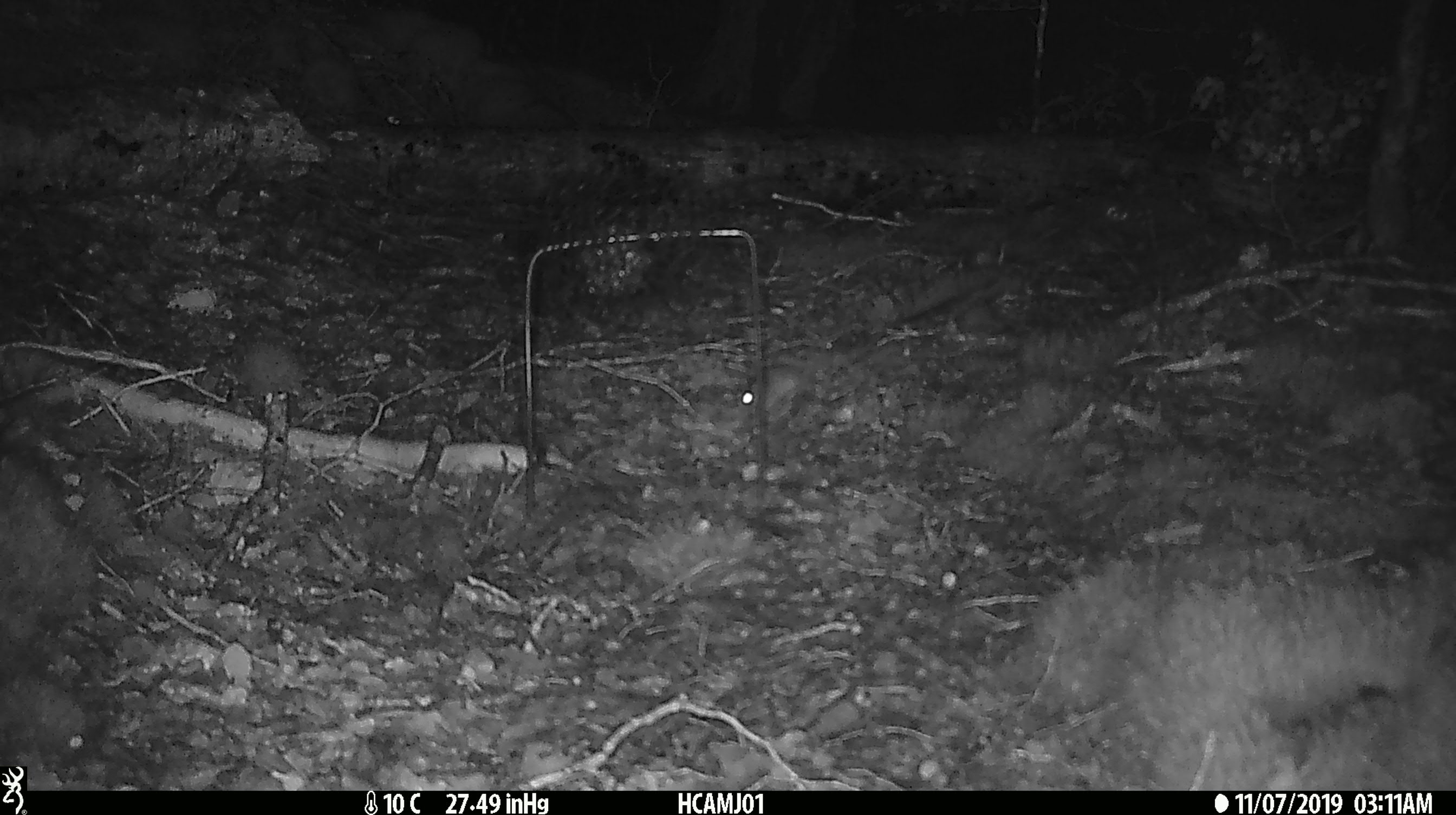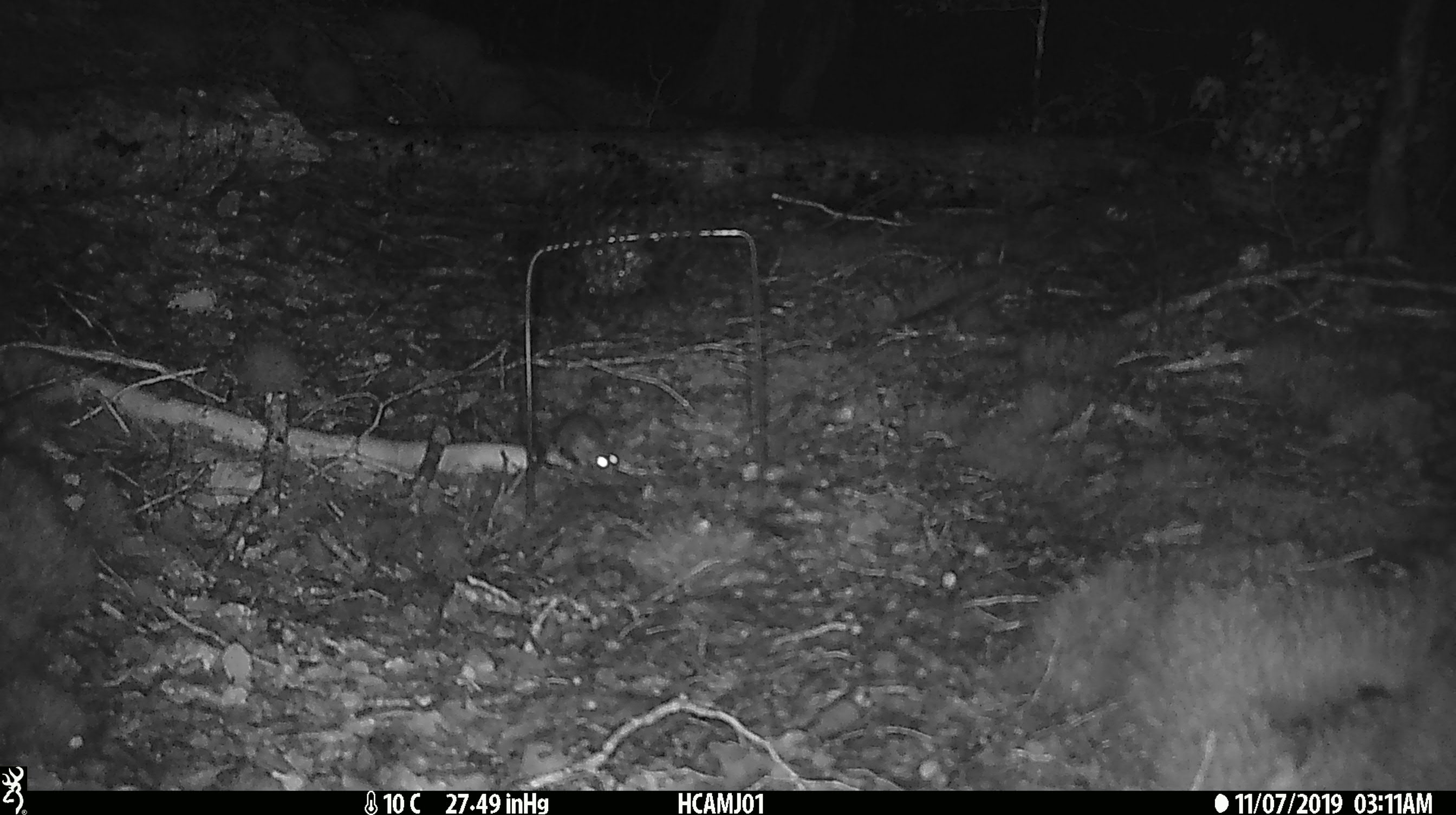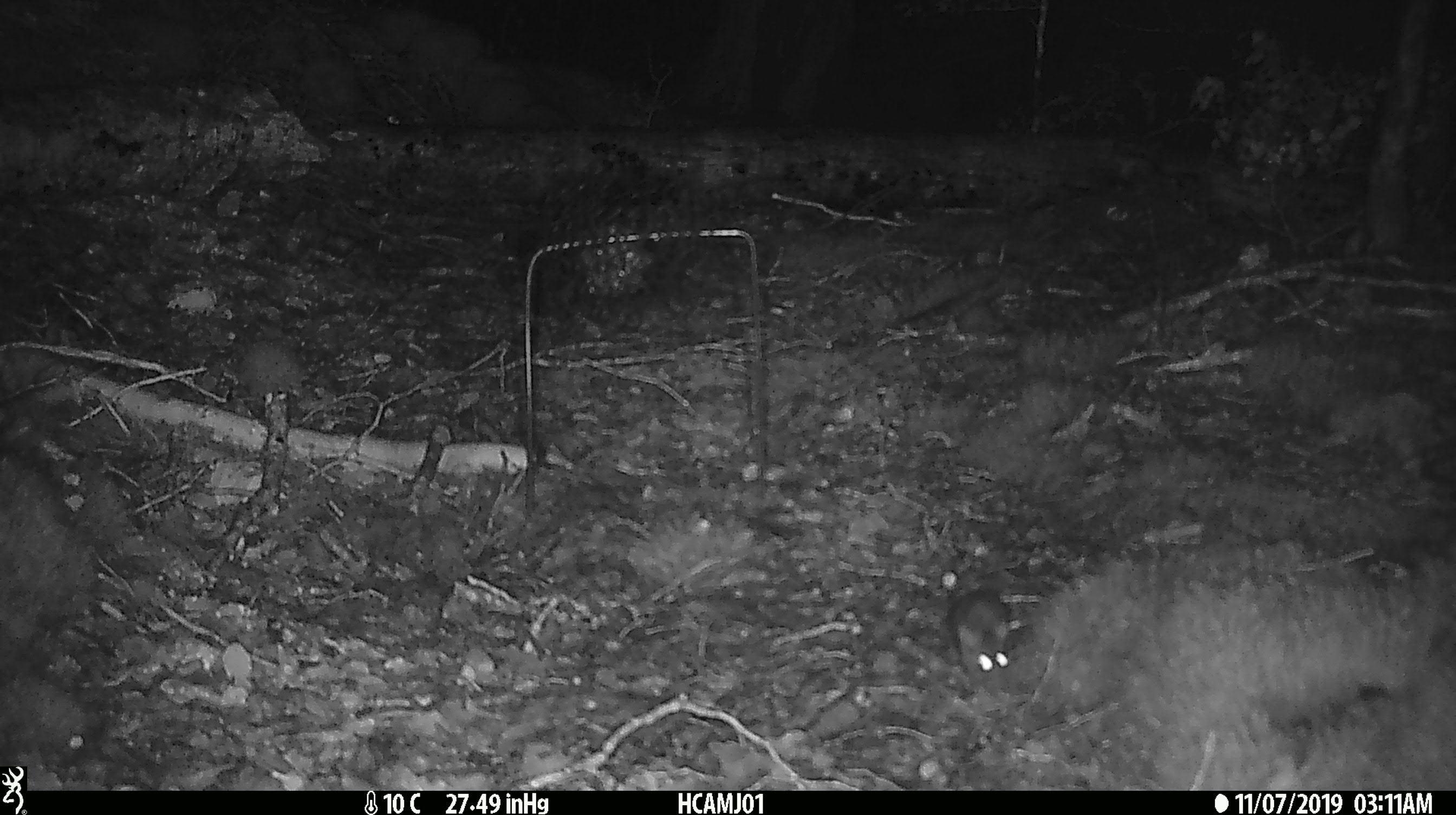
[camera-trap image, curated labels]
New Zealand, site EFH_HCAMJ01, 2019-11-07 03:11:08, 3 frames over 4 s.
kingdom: Animalia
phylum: Chordata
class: Mammalia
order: Rodentia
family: Muridae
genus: Mus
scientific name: Mus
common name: mouse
Mouse (Mus).